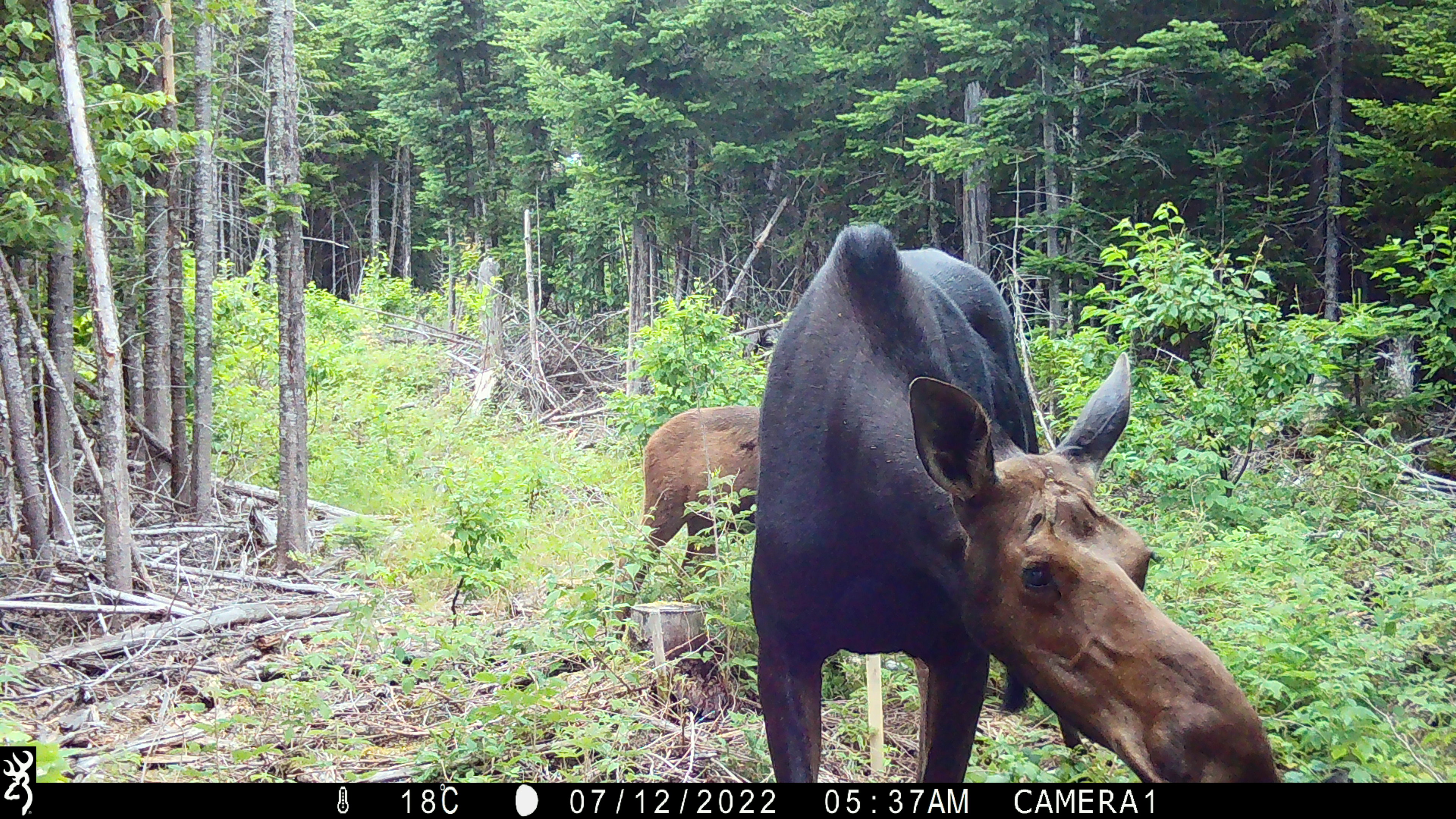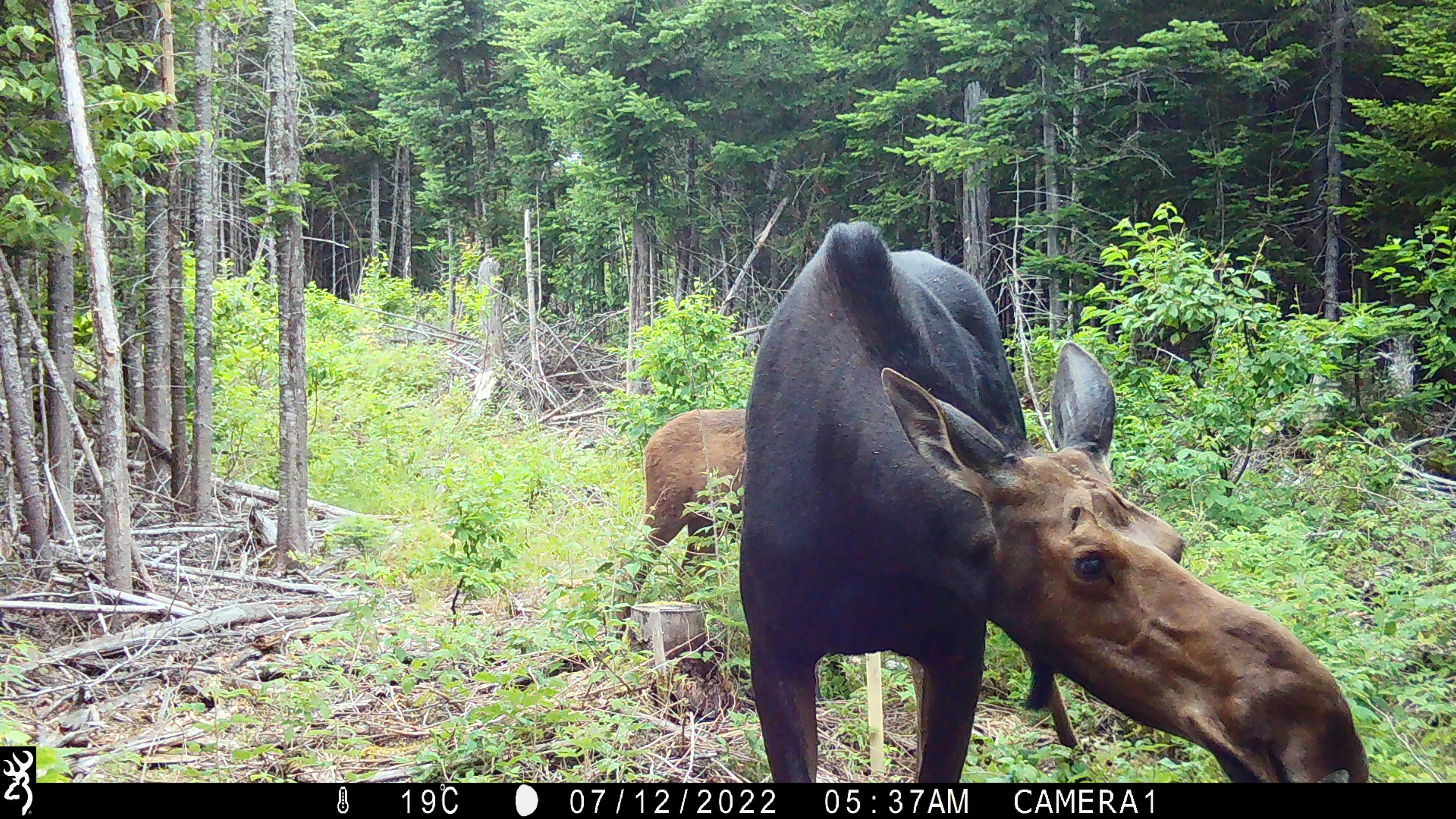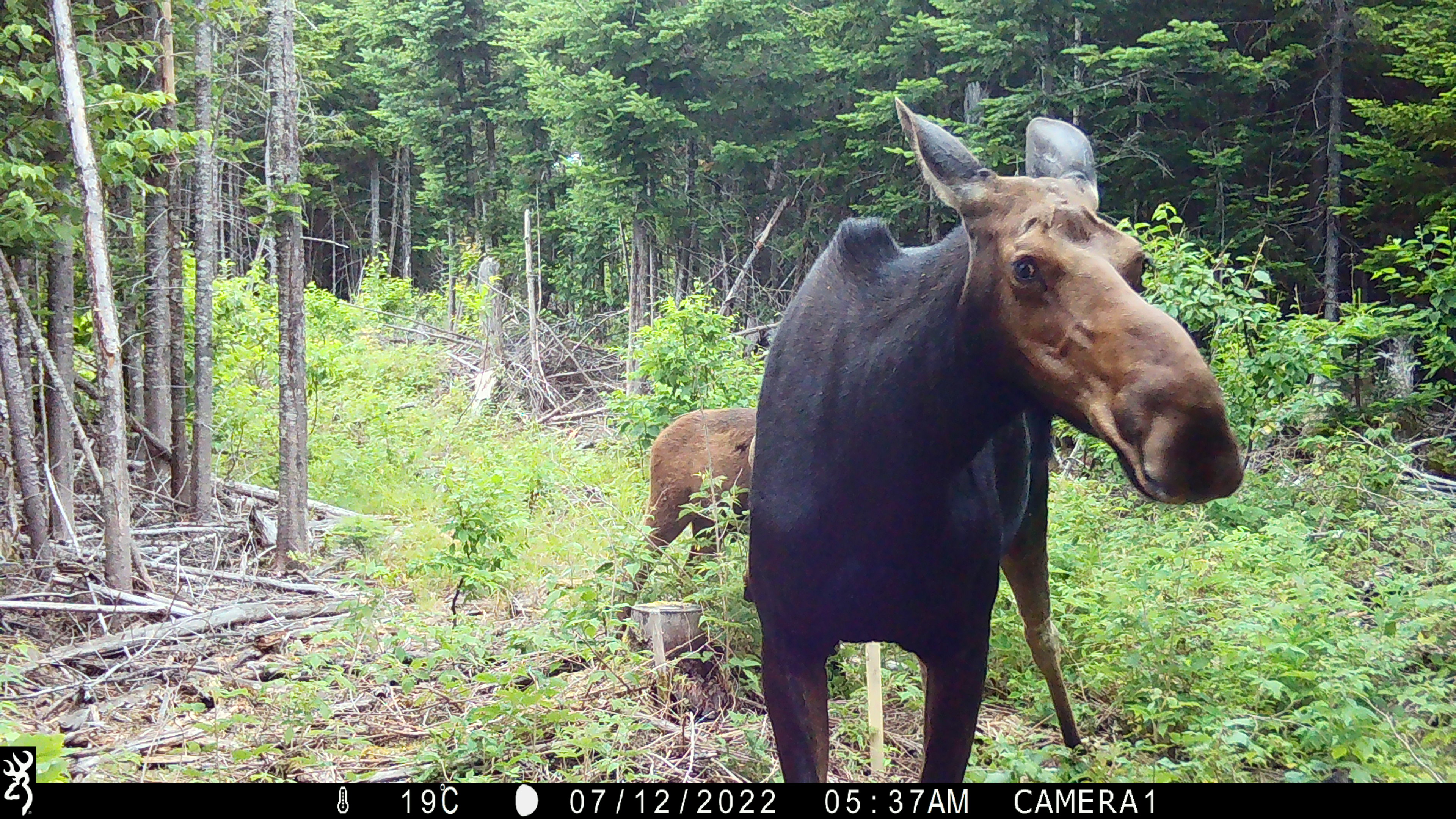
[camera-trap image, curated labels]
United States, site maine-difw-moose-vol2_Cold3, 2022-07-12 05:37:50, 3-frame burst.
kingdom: Animalia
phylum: Chordata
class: Mammalia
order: Artiodactyla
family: Cervidae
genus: Alces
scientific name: Alces alces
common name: moose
Moose (Alces alces).